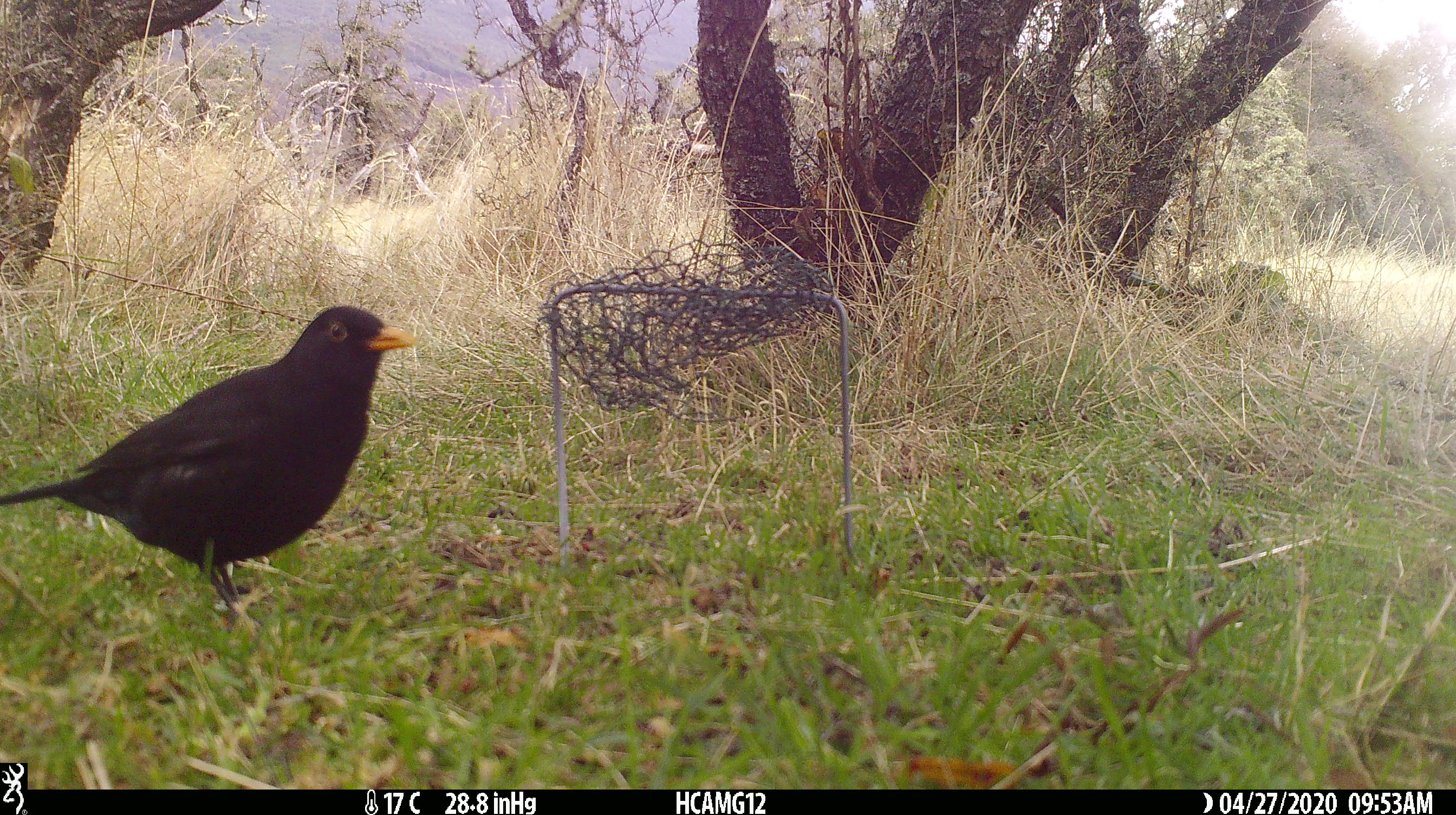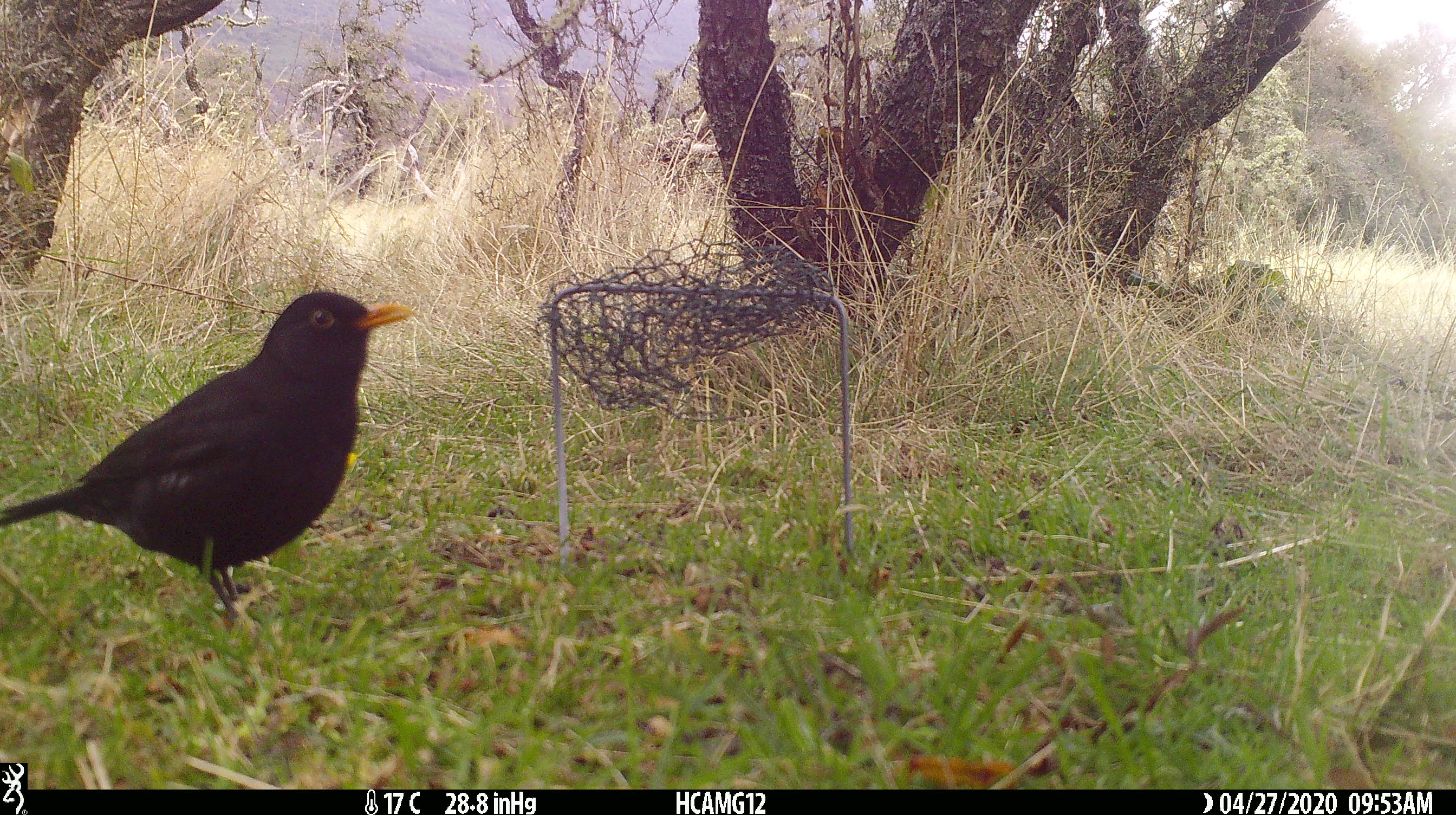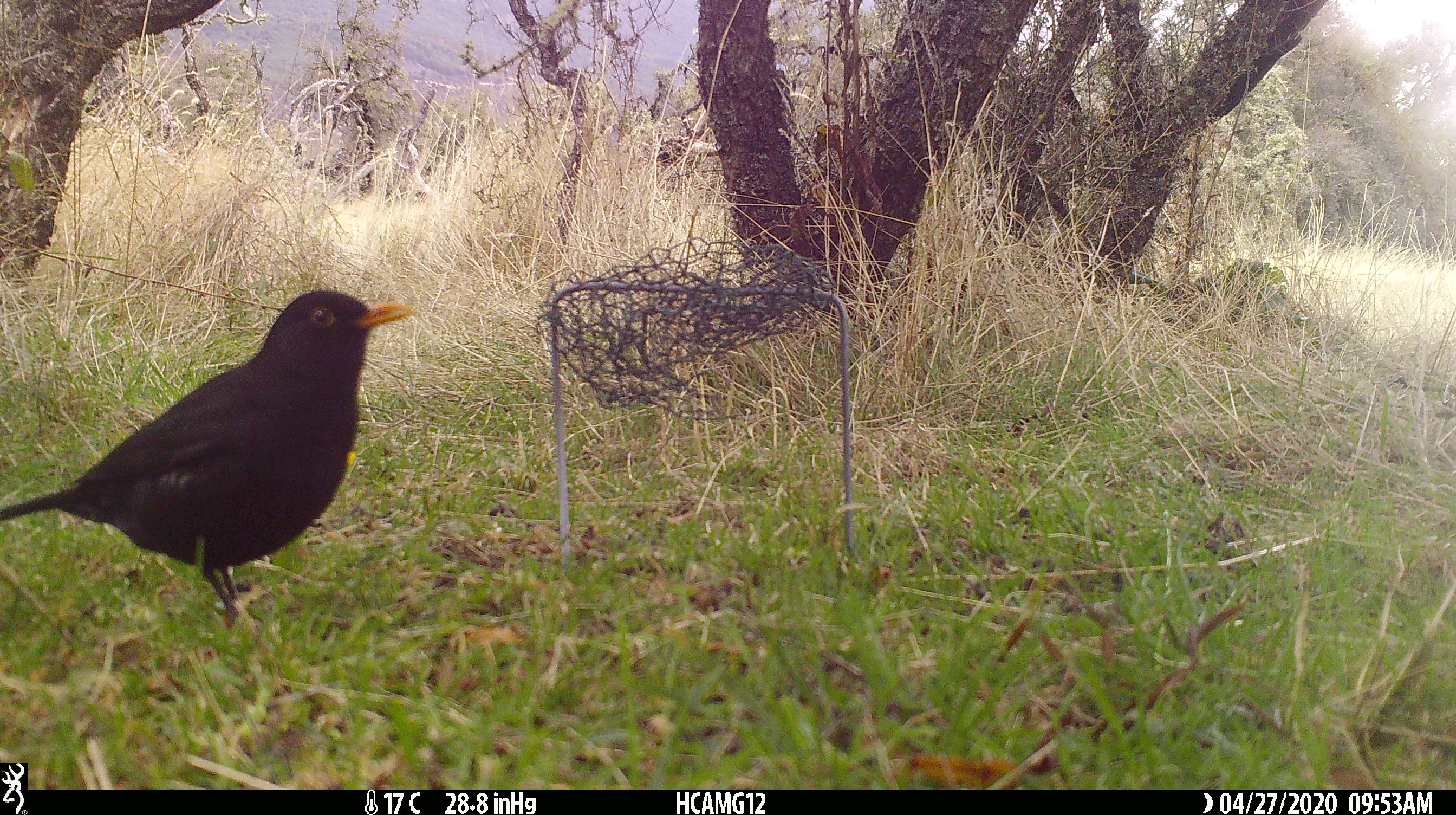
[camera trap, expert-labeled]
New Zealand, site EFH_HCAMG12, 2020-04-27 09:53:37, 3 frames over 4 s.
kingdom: Animalia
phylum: Chordata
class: Aves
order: Passeriformes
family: Turdidae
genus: Turdus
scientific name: Turdus merula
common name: eurasian blackbird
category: blackbird